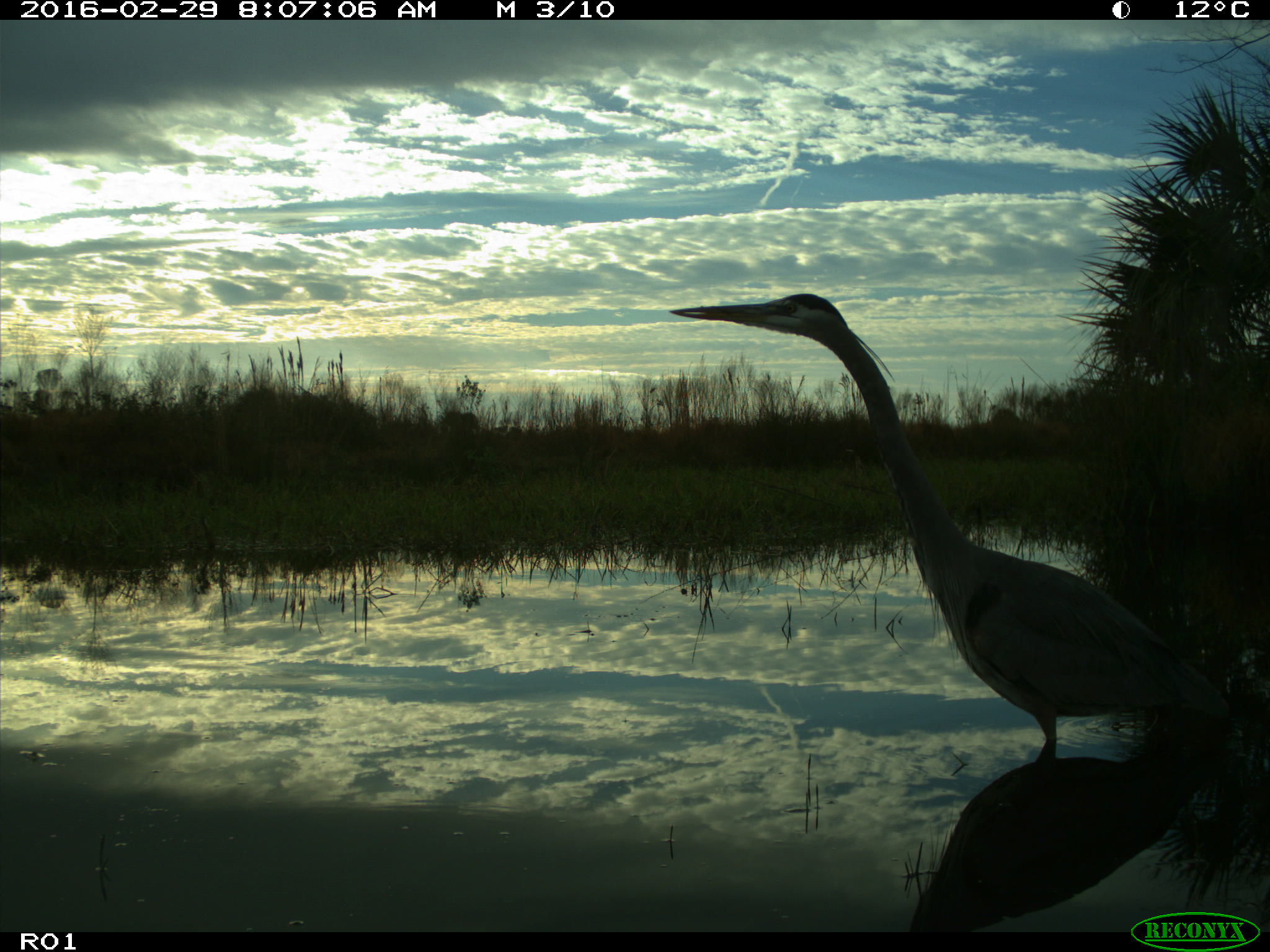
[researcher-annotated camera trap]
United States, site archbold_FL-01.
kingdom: Animalia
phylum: Chordata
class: Aves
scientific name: Aves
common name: birds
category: unidentified bird